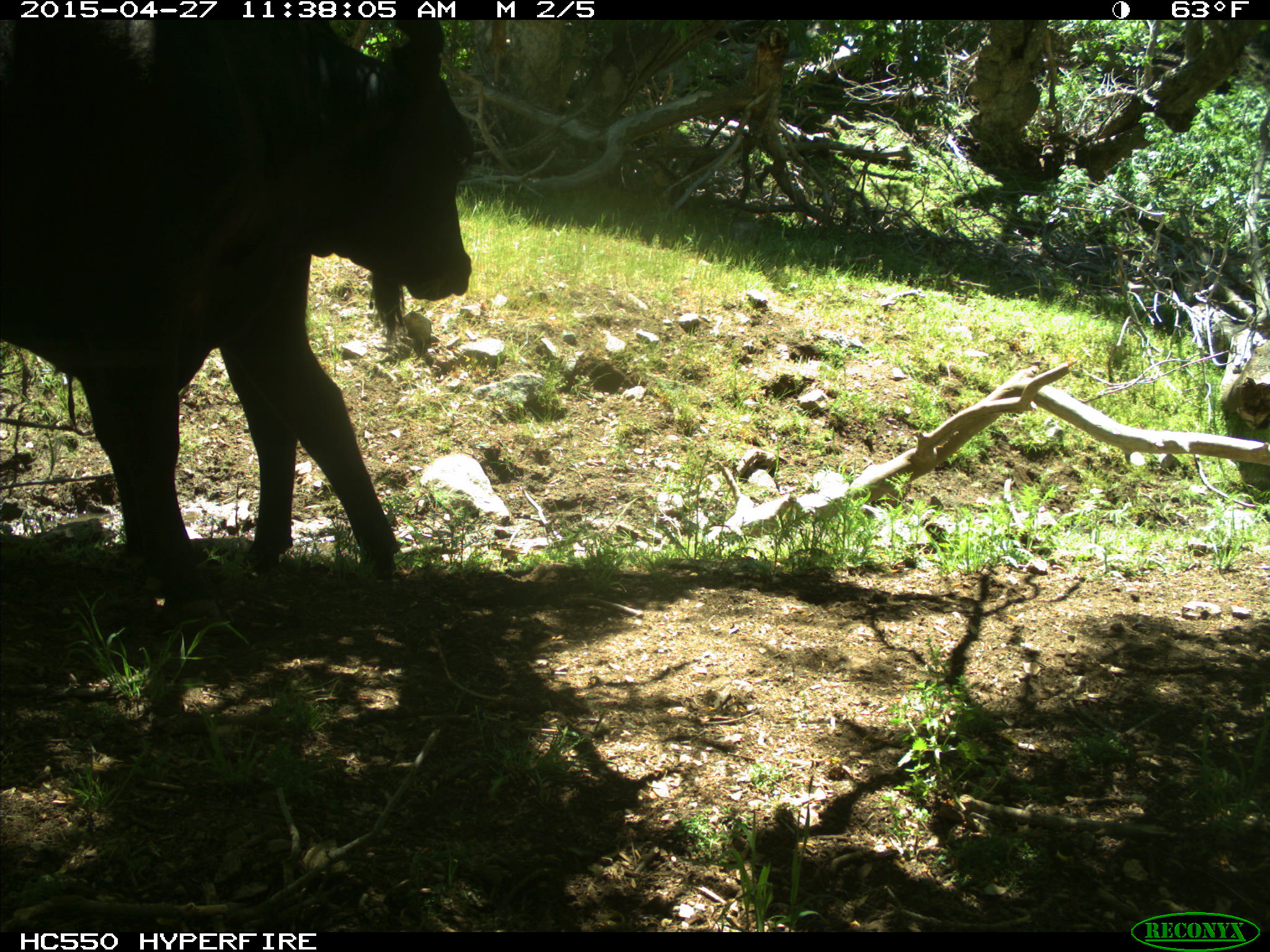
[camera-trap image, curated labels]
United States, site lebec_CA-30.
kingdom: Animalia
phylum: Chordata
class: Mammalia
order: Artiodactyla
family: Bovidae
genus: Bos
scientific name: Bos taurus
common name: domestic cow